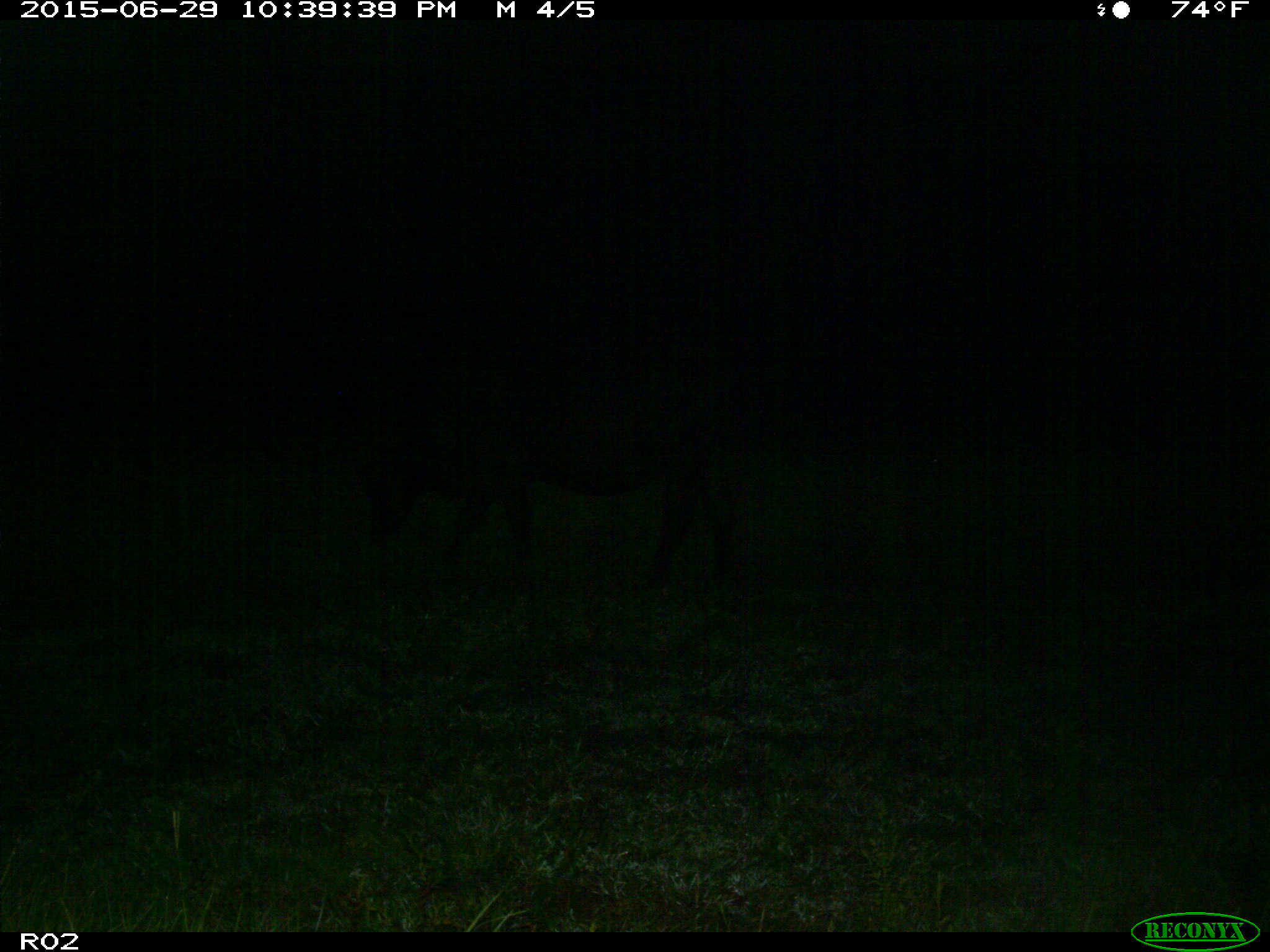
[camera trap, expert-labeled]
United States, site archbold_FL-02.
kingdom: Animalia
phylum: Chordata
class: Mammalia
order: Artiodactyla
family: Bovidae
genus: Bos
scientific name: Bos taurus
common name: domestic cow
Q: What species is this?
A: Bos taurus (domestic cow).